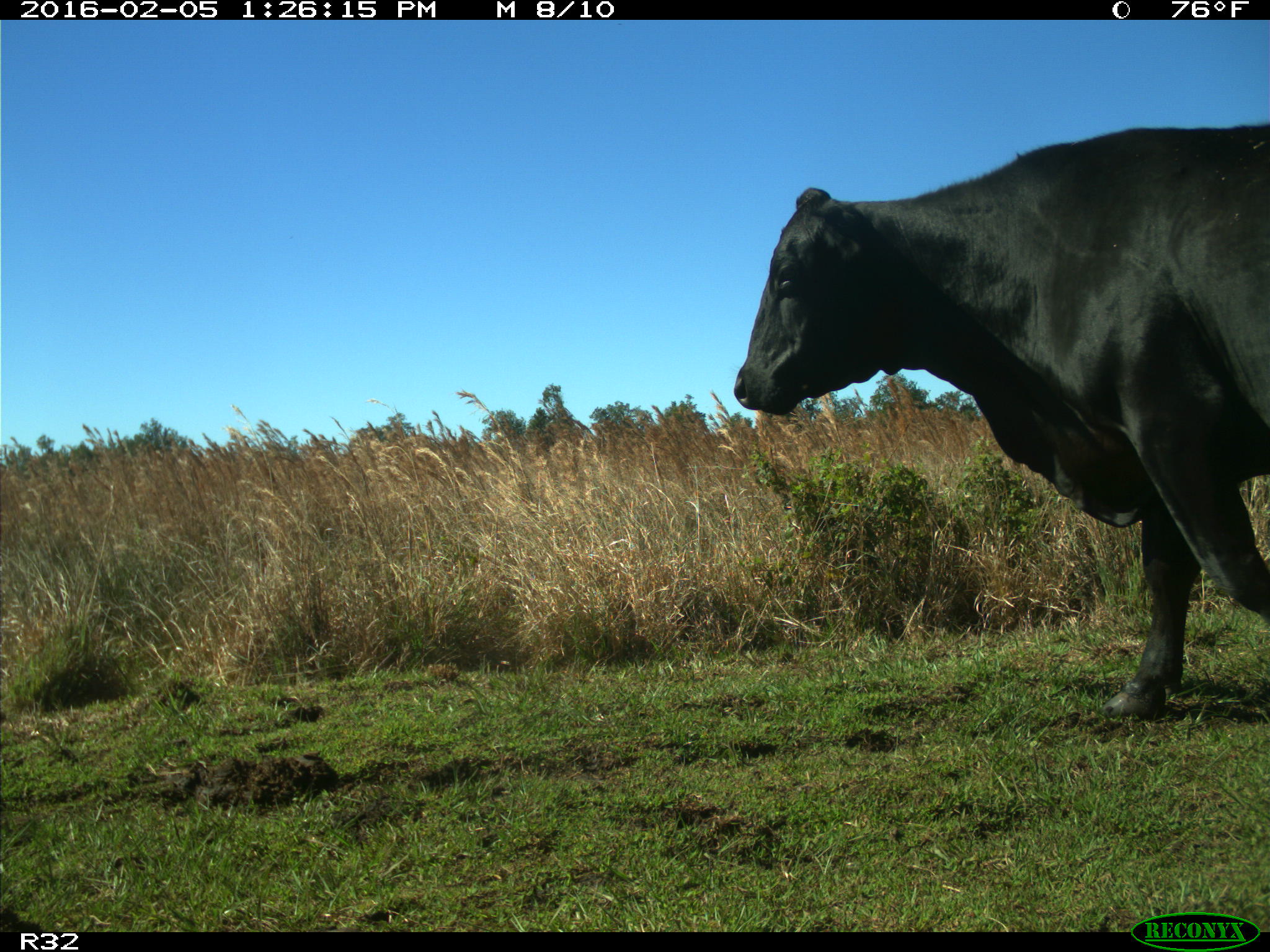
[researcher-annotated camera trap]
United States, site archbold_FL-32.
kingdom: Animalia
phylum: Chordata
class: Mammalia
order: Artiodactyla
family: Bovidae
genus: Bos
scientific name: Bos taurus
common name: domestic cow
Bos taurus (domestic cow).